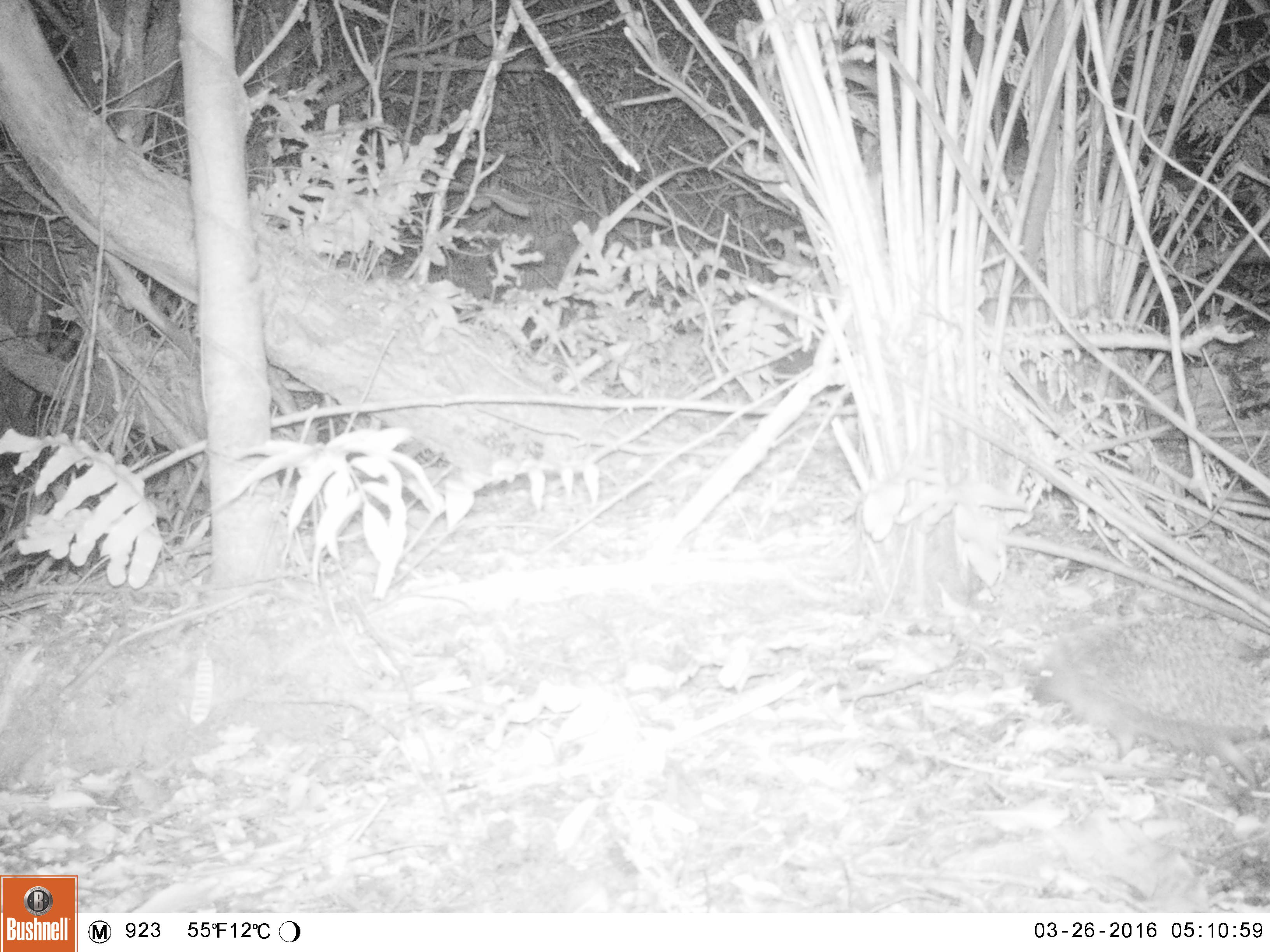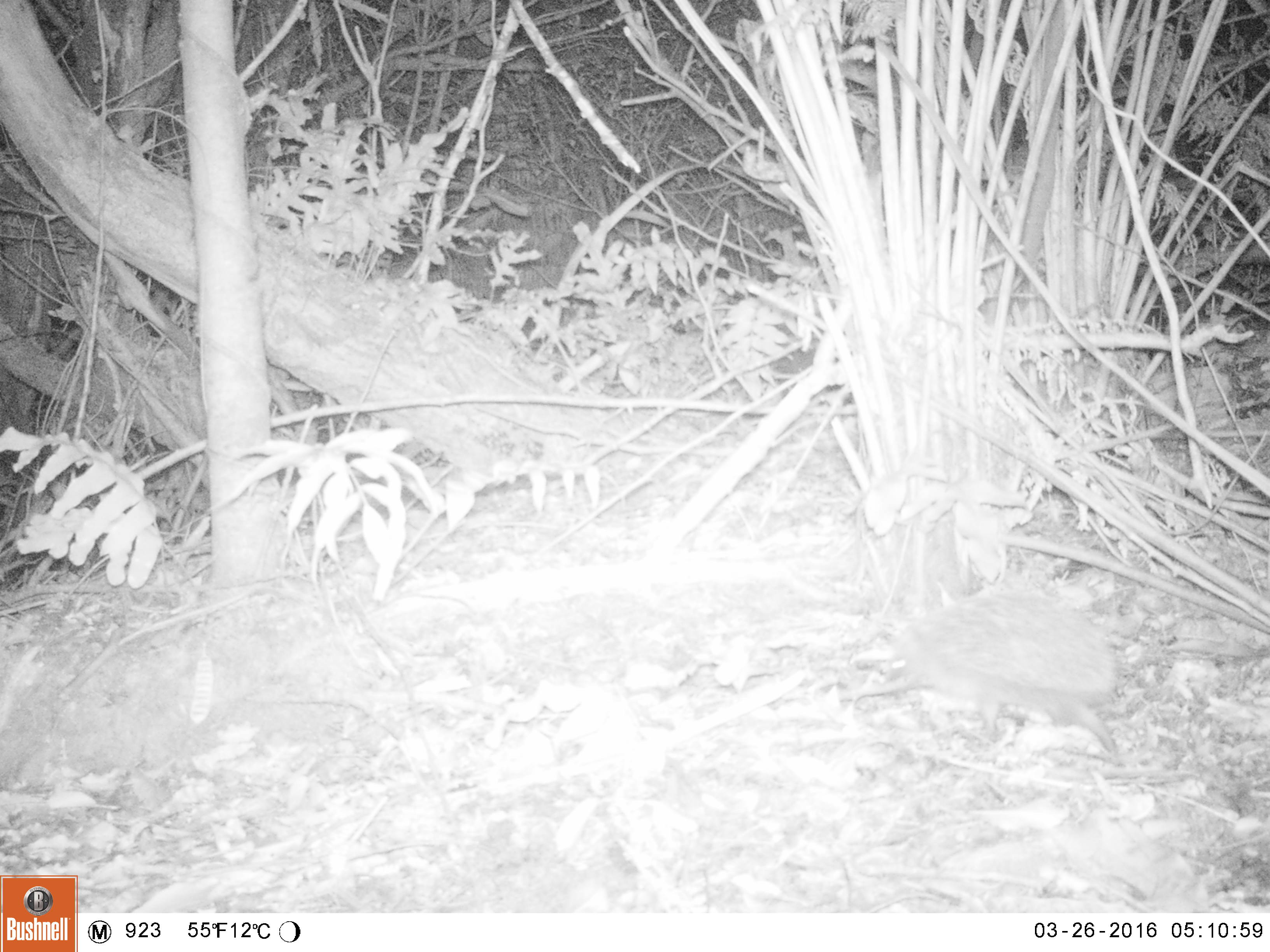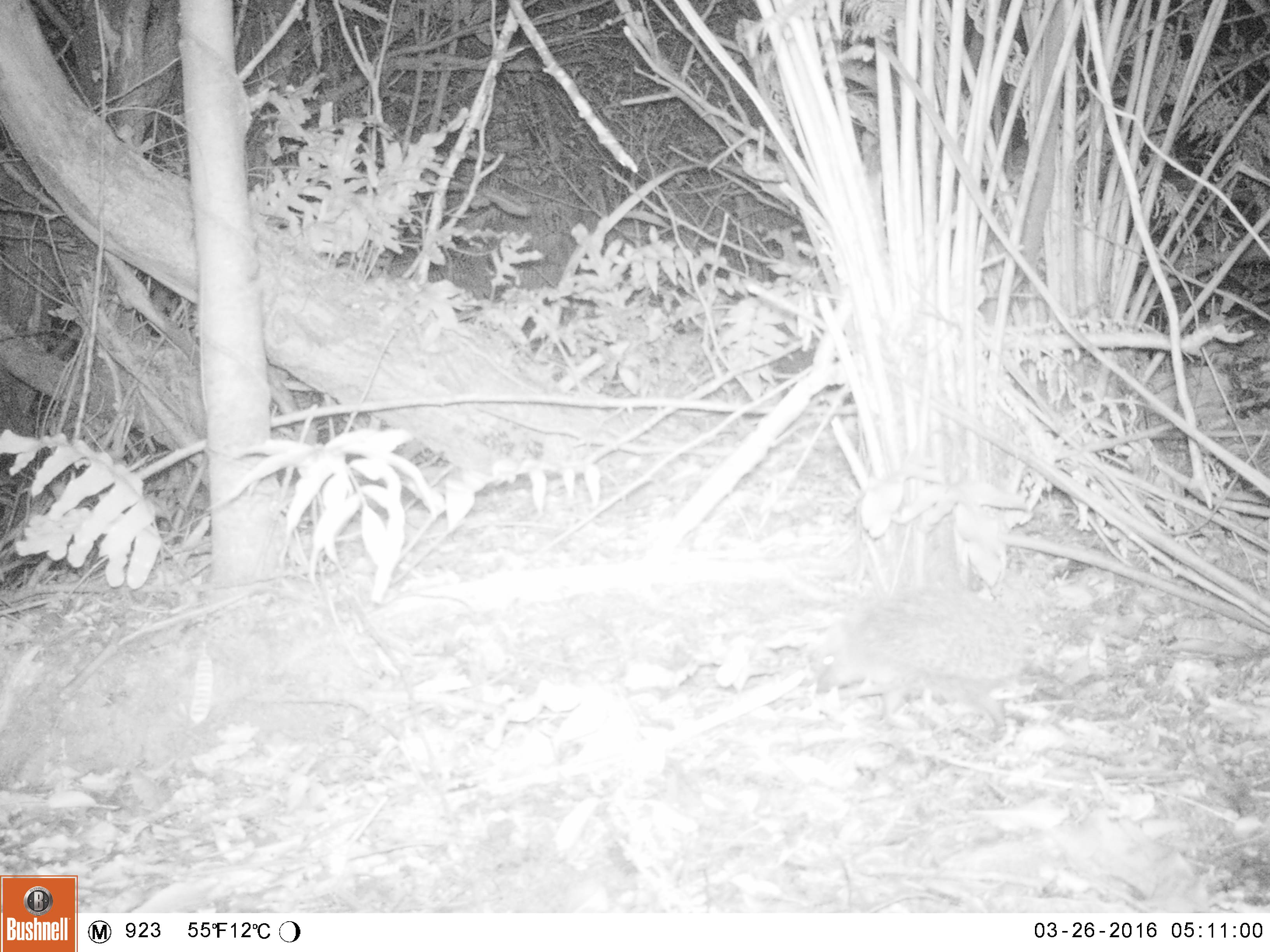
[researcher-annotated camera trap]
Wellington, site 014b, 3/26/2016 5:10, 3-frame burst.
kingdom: Animalia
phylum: Chordata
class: Mammalia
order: Eulipotyphla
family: Erinaceidae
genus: Erinaceus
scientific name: Erinaceus europaeus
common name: hedgehog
Hedgehog (Erinaceus europaeus).